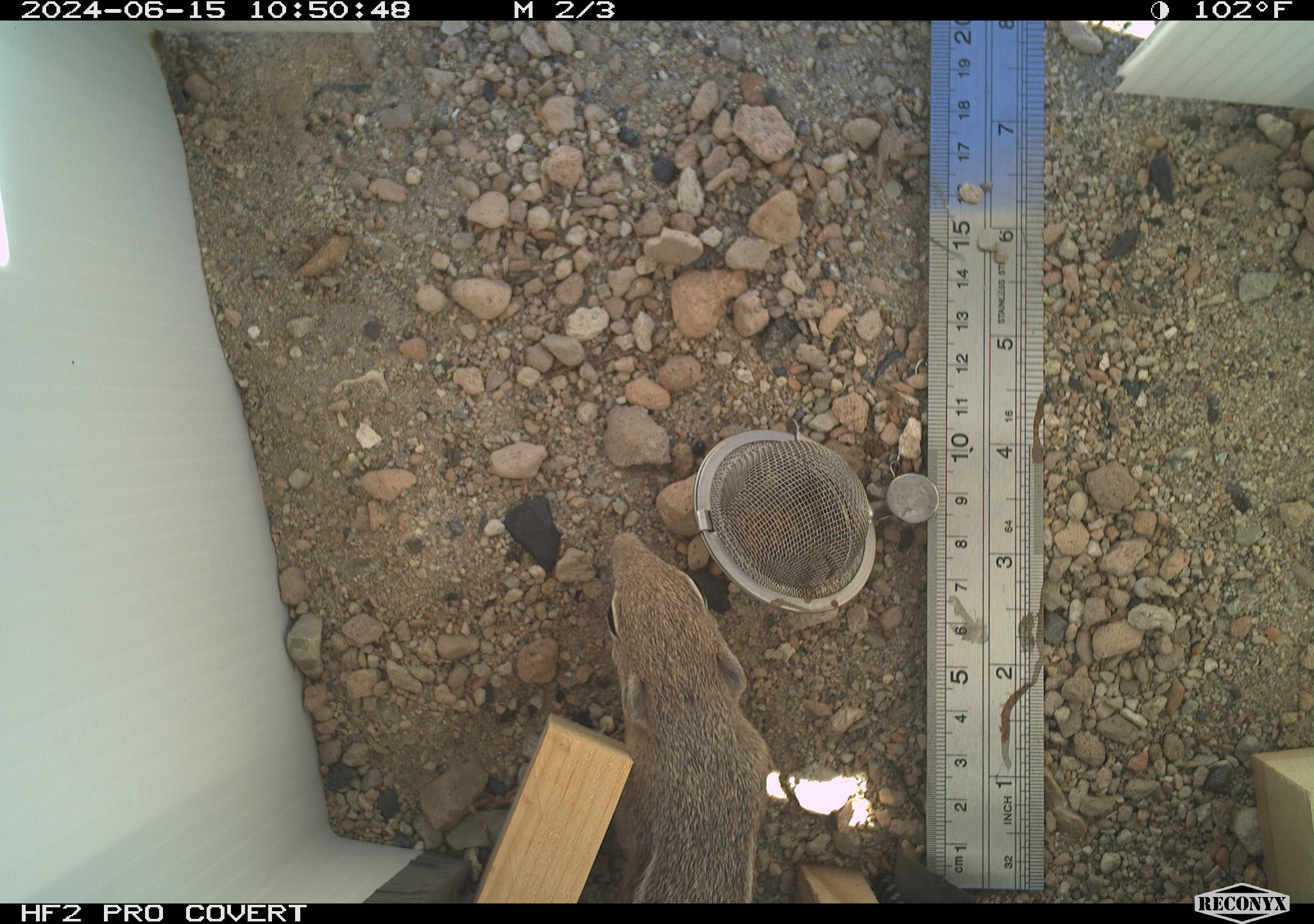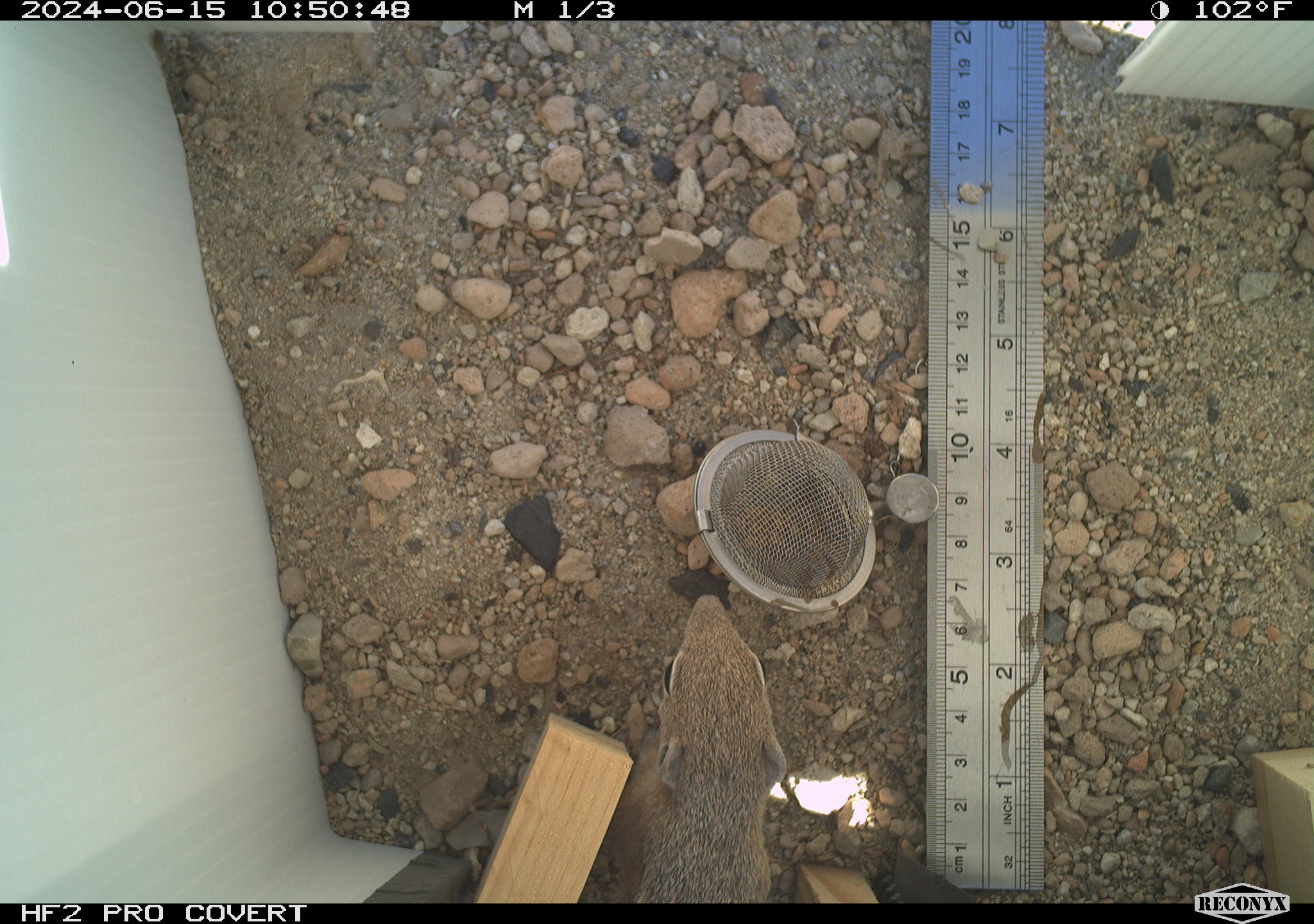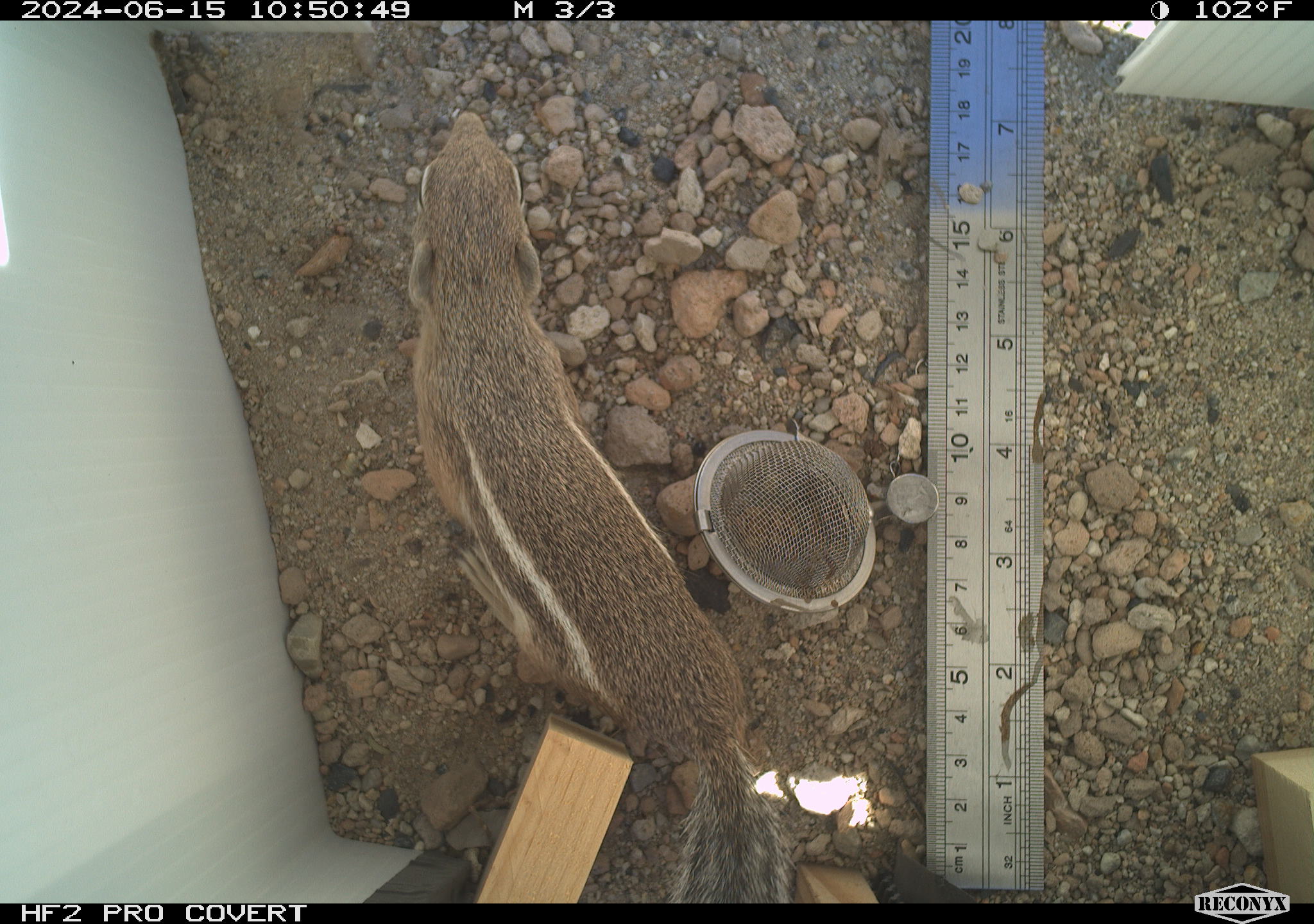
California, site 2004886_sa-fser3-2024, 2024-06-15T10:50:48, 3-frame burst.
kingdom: Animalia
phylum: Chordata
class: Mammalia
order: Rodentia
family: Sciuridae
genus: Ammospermophilus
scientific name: Ammospermophilus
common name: antelope ground squirrels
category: ammospermophilus species